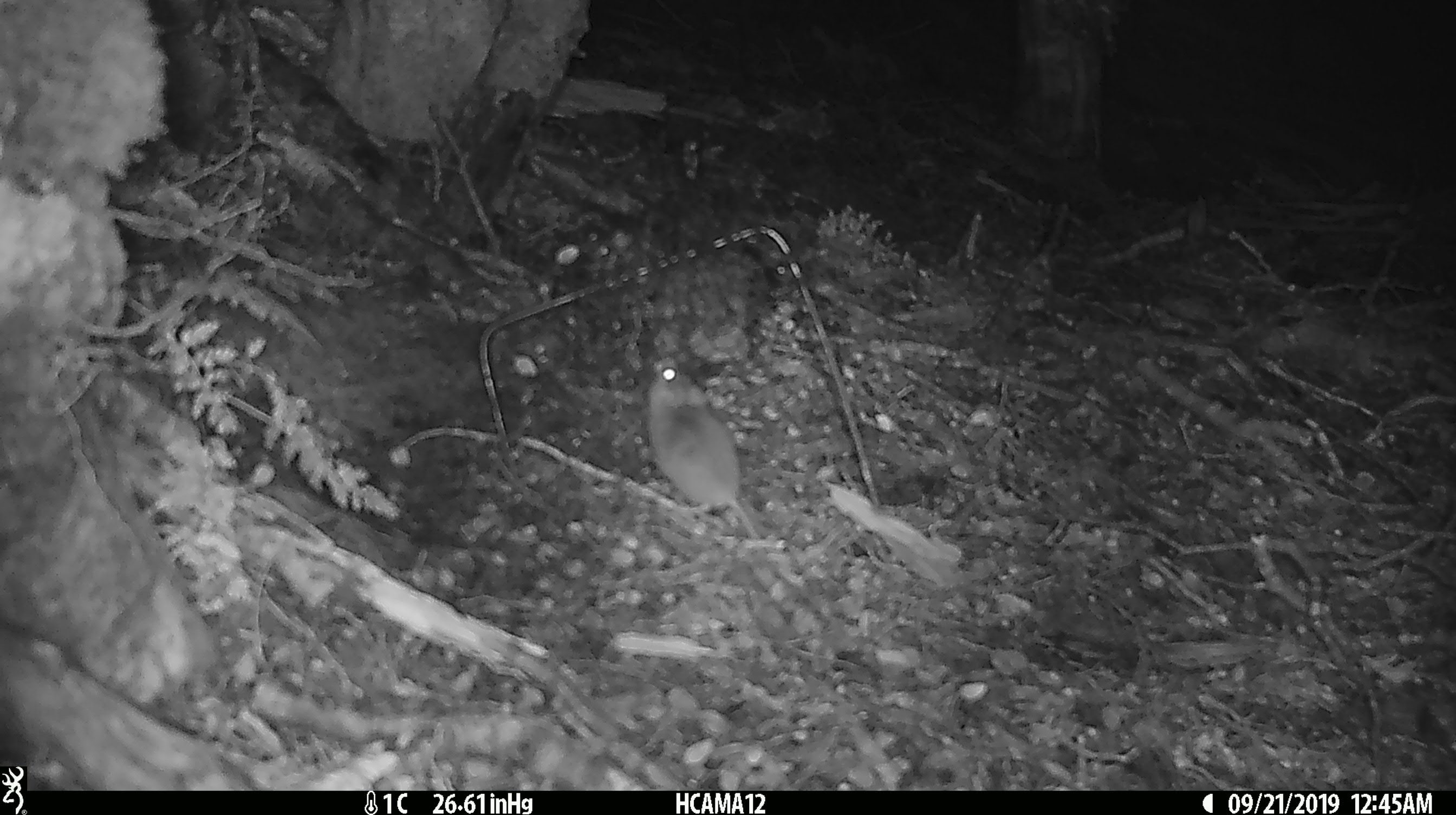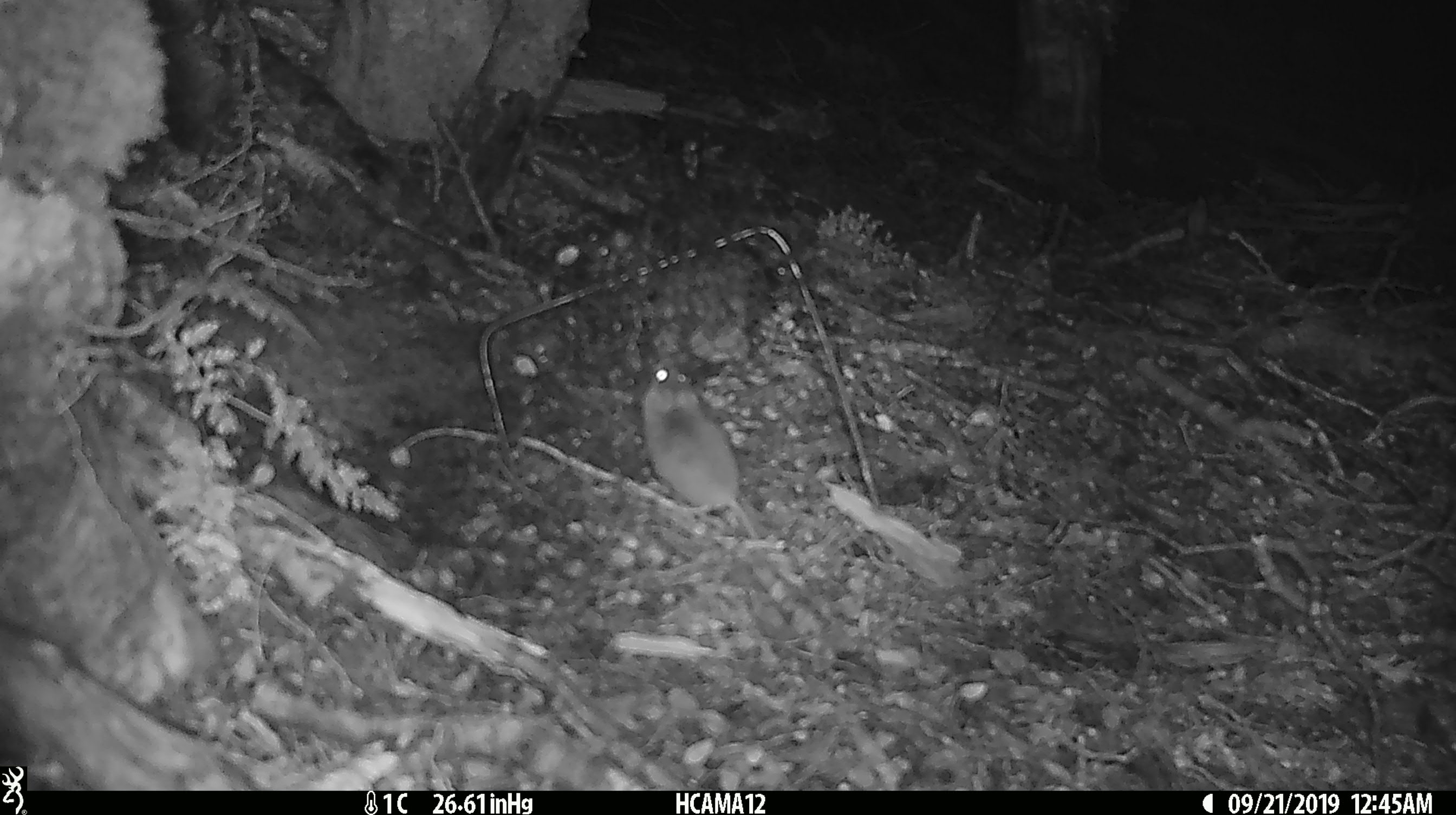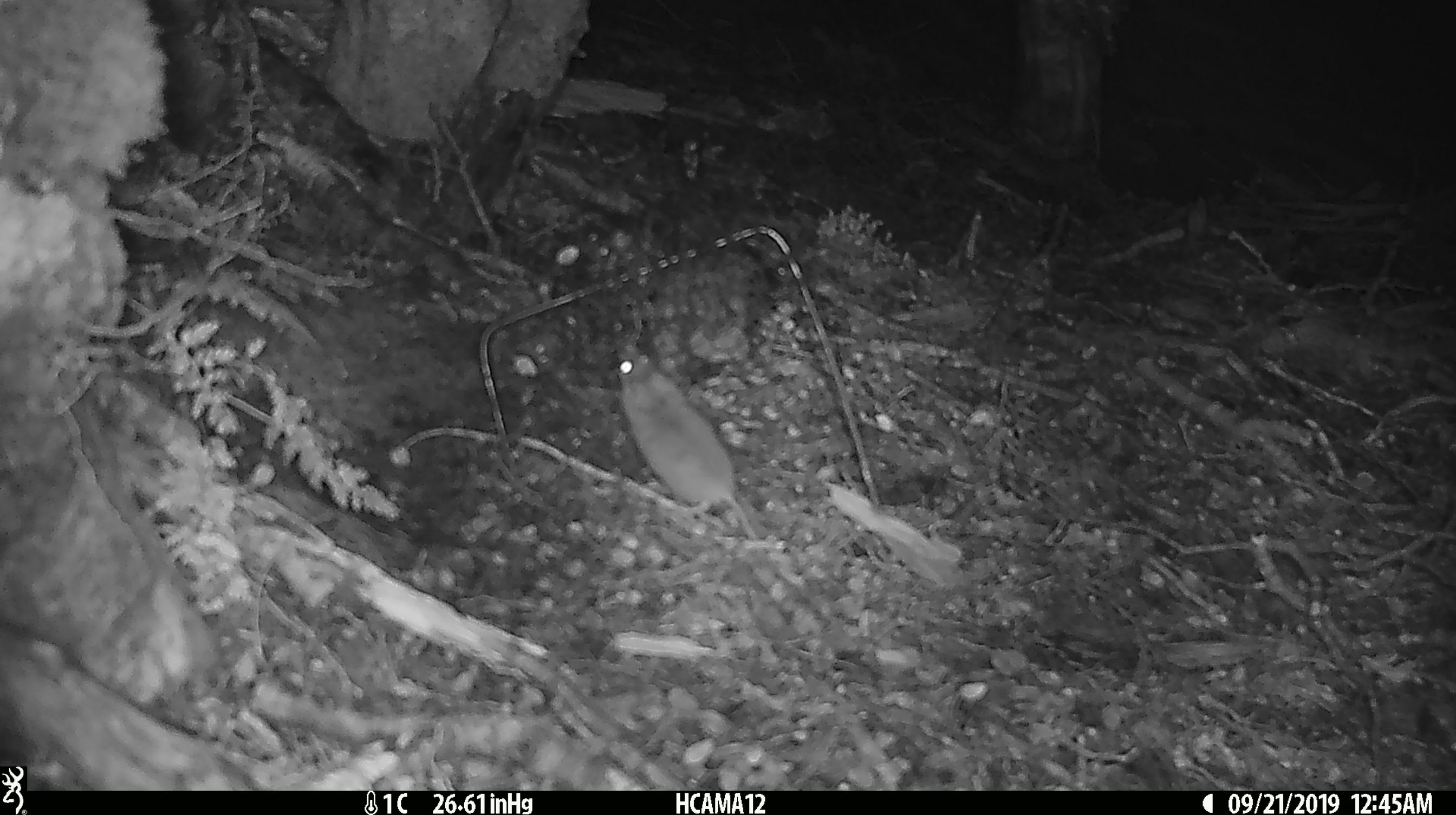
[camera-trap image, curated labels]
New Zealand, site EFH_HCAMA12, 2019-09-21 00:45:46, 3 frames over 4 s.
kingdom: Animalia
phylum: Chordata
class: Mammalia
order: Rodentia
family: Muridae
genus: Mus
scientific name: Mus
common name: mouse